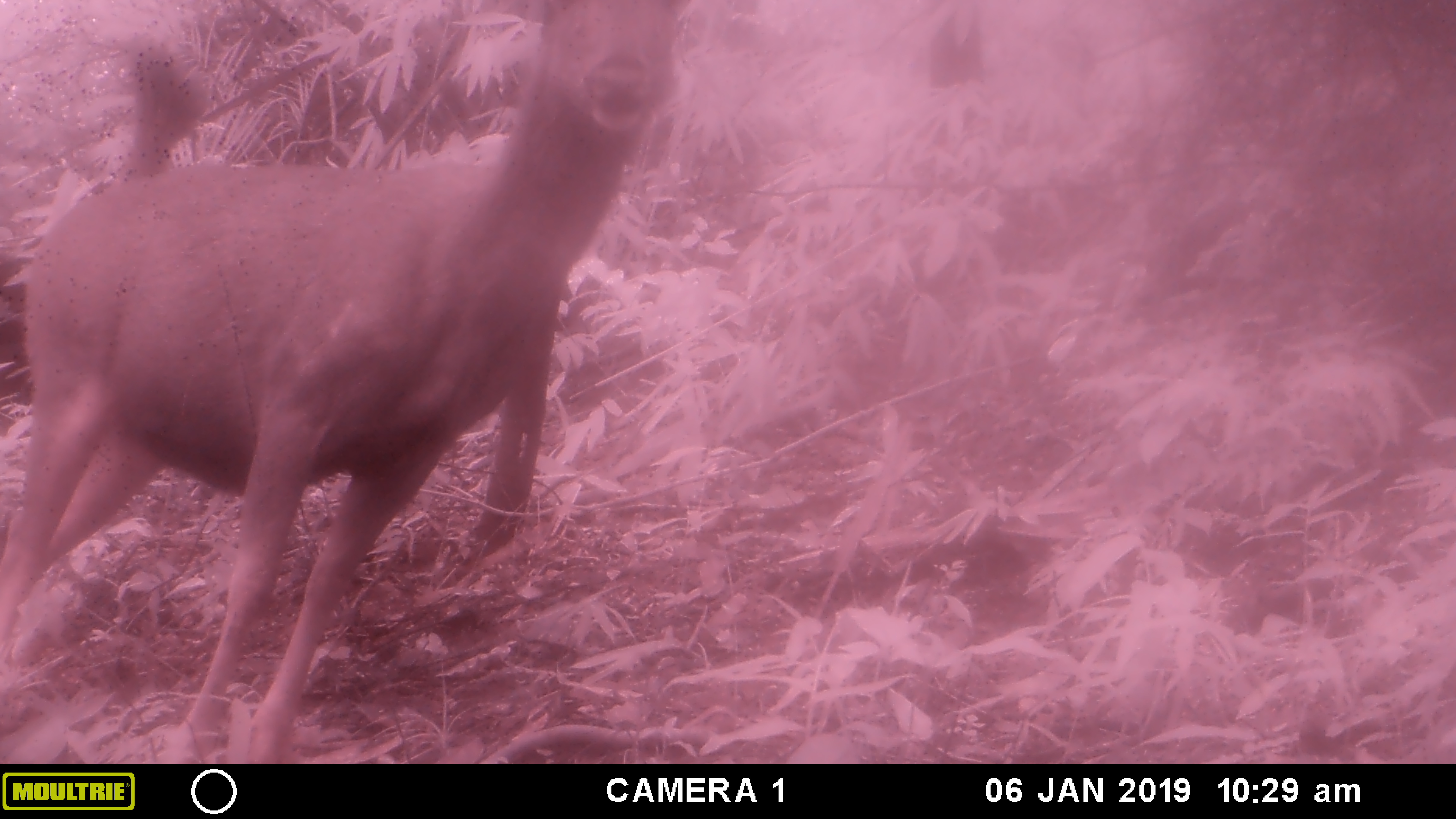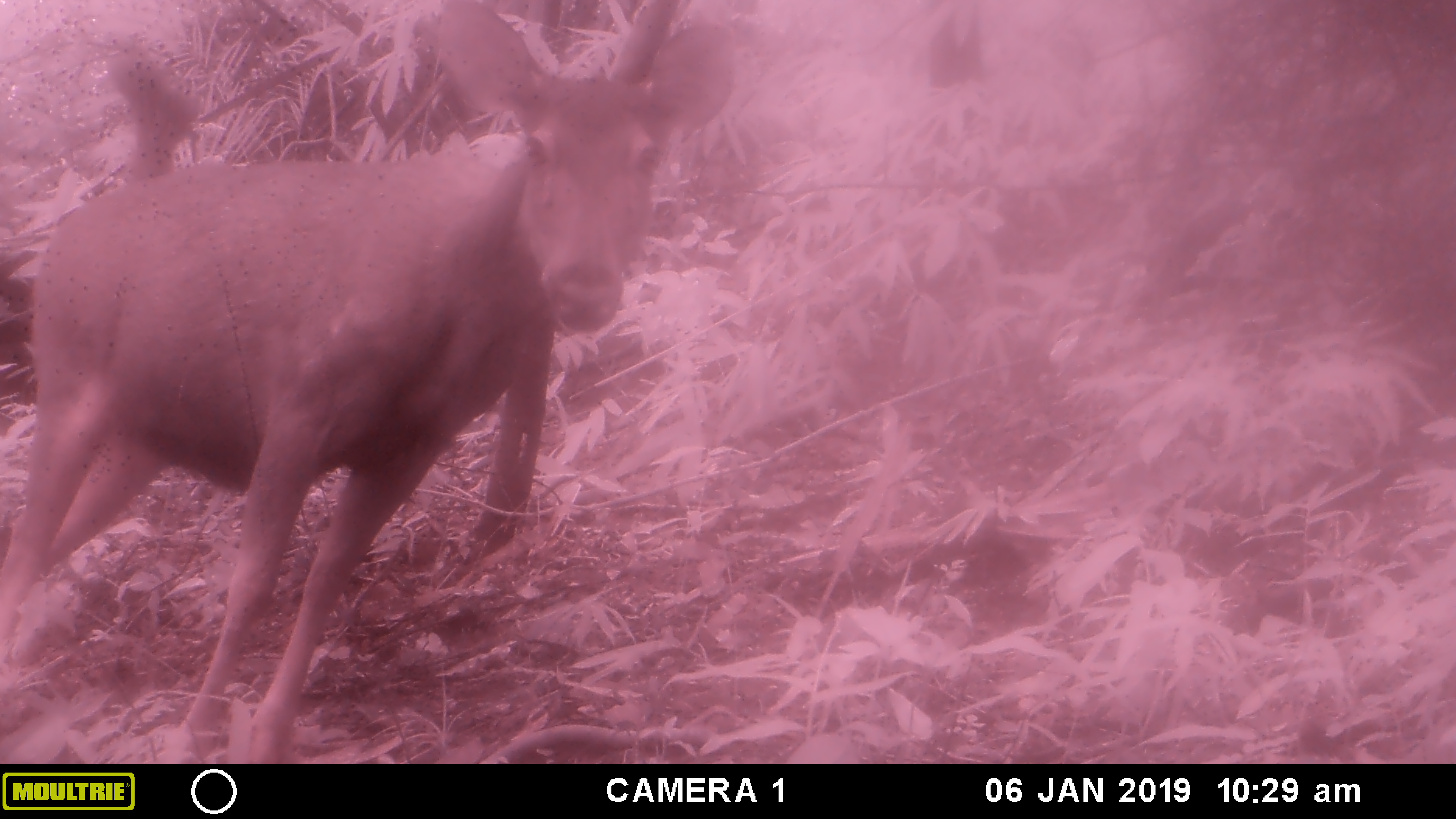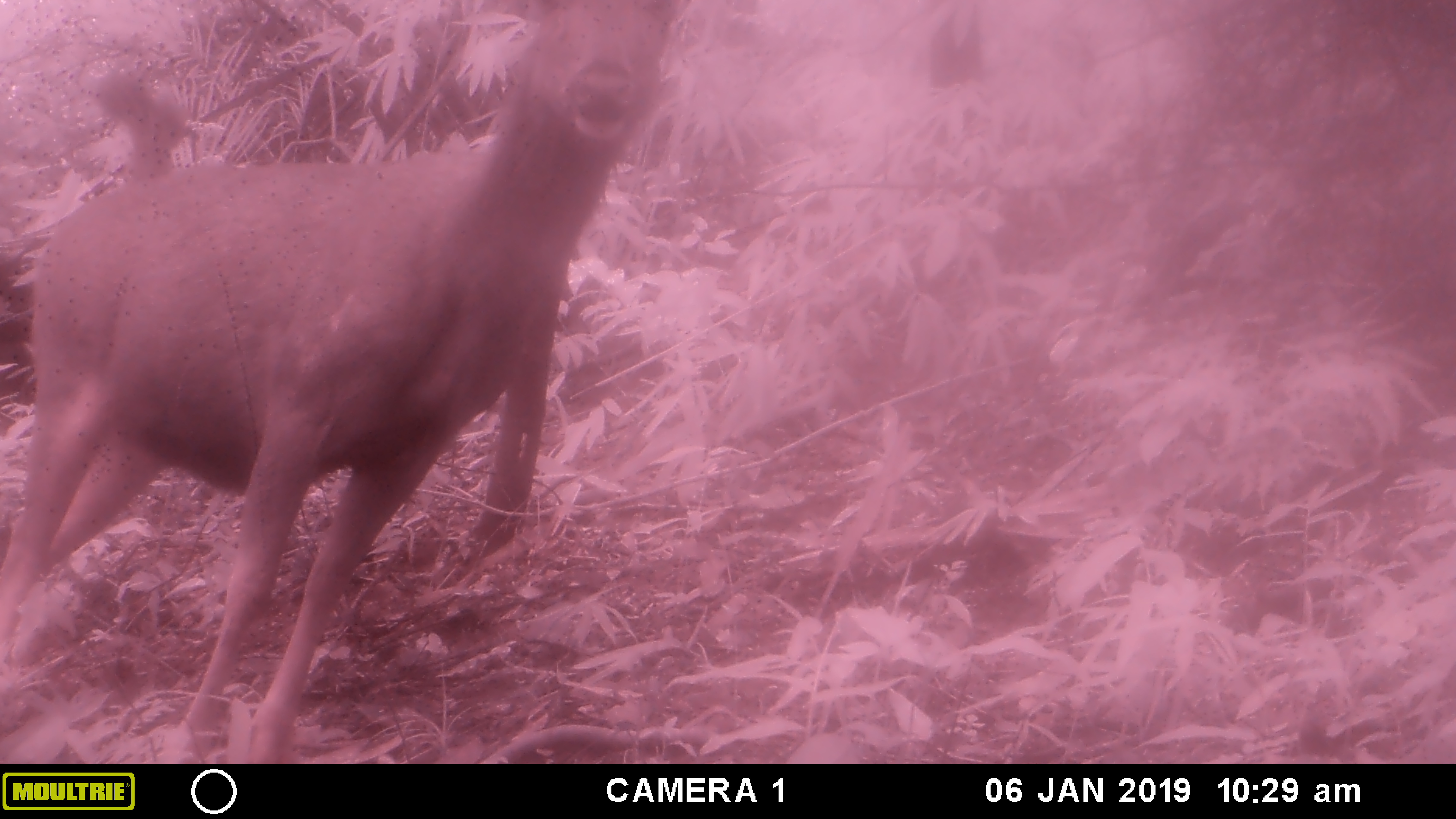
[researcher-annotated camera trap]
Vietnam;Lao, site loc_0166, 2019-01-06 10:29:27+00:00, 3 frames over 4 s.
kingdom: Animalia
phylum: Chordata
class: Mammalia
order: Artiodactyla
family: Cervidae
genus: Rusa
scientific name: Rusa unicolor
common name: sambar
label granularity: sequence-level